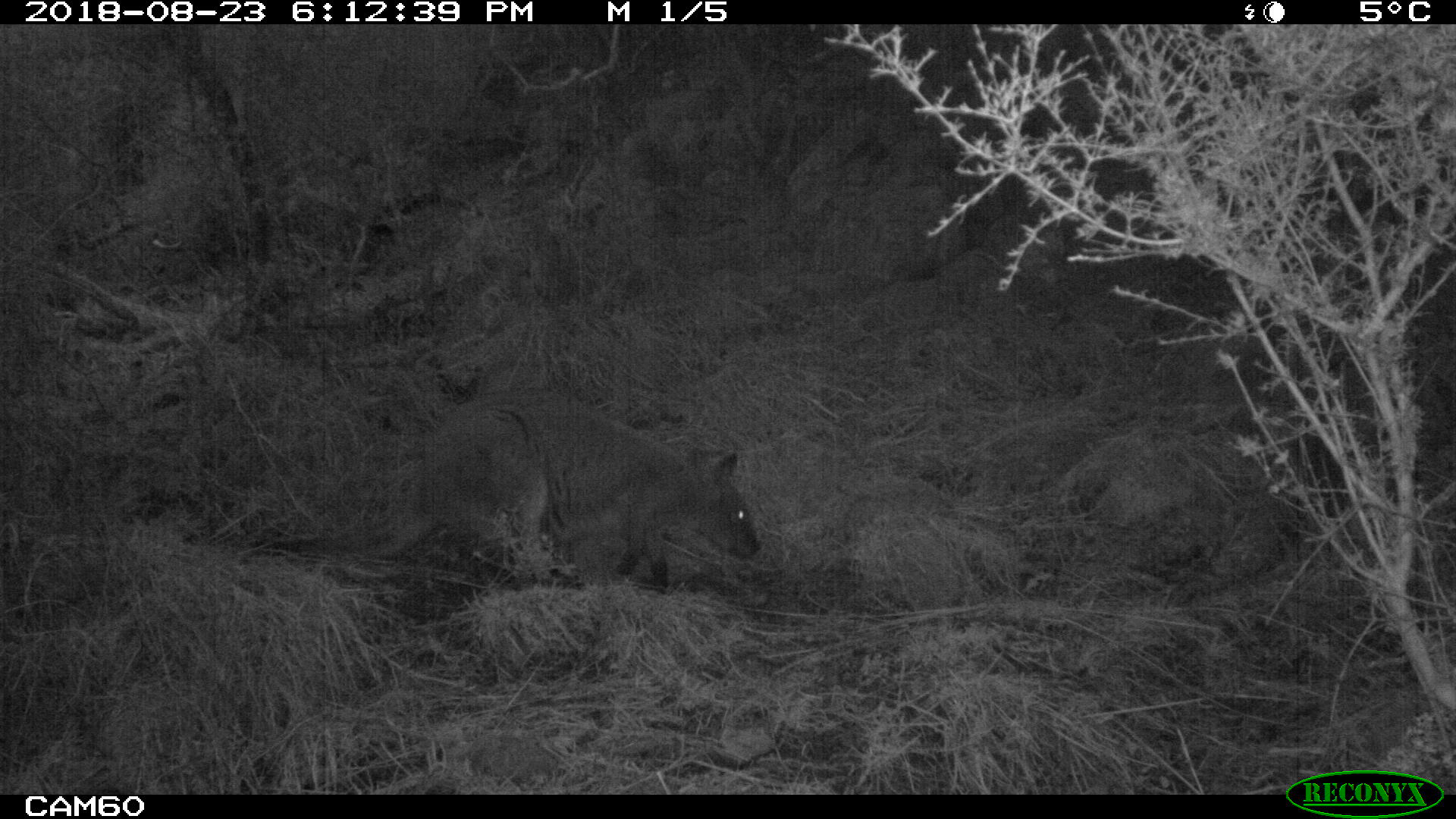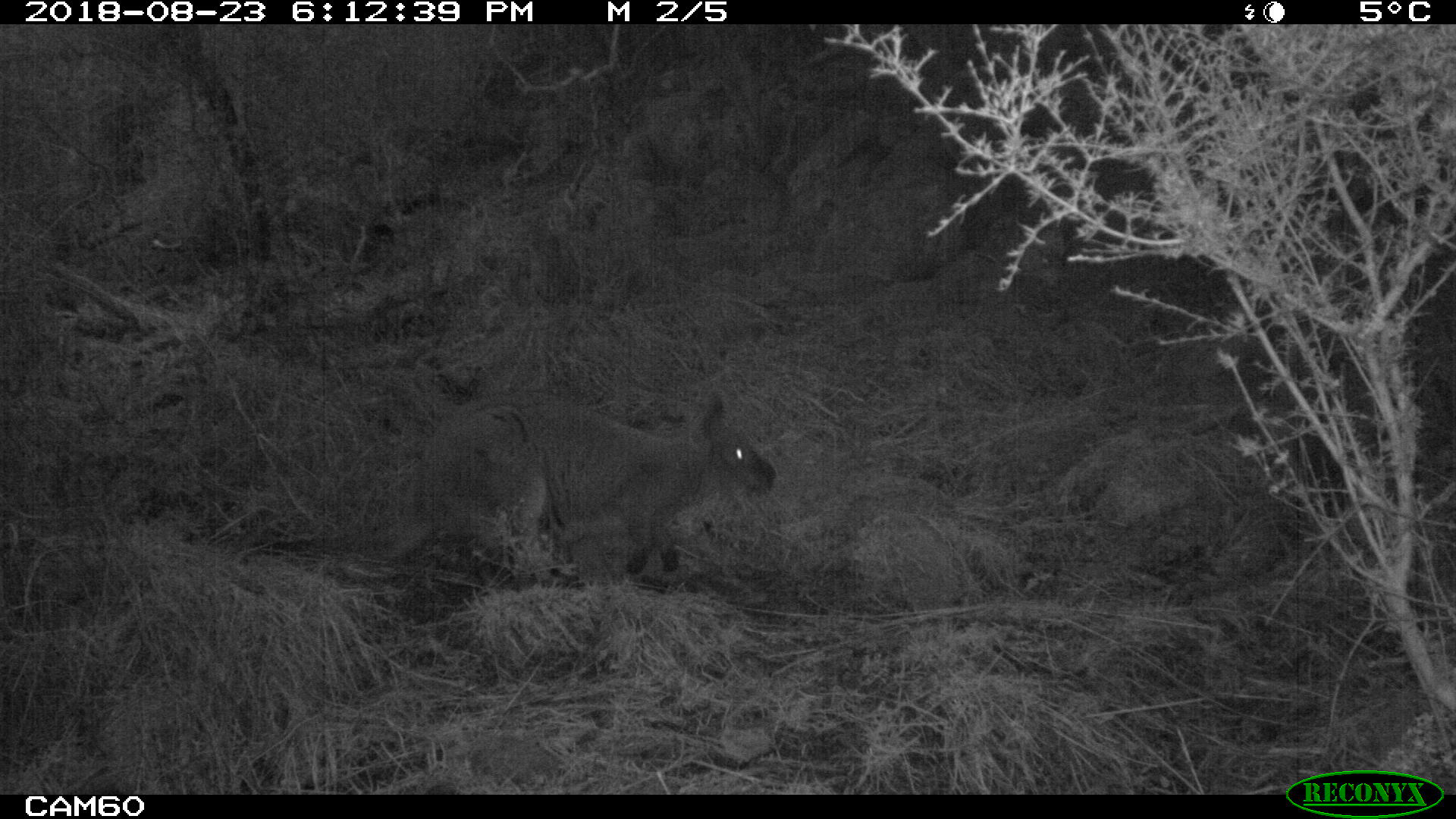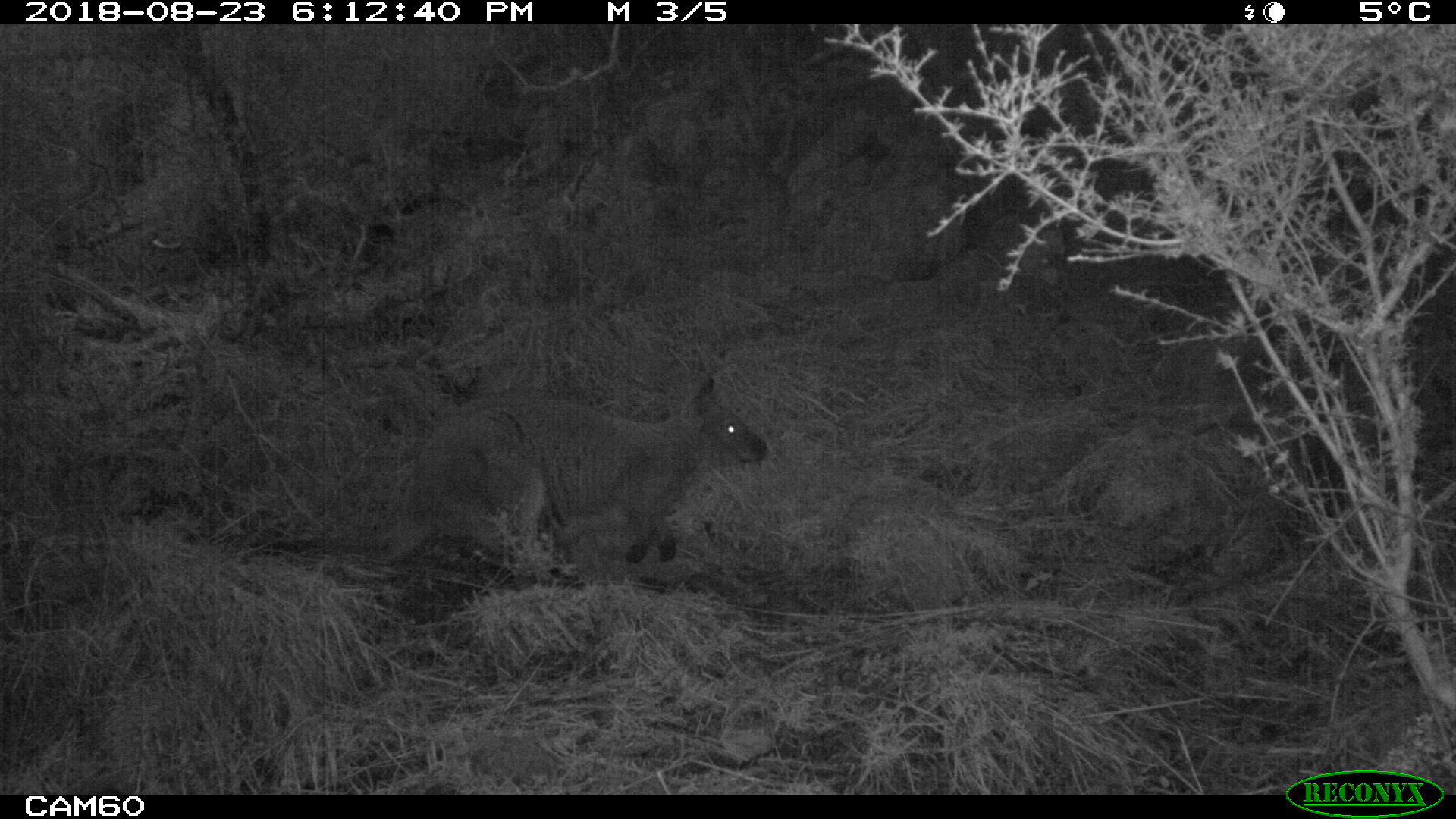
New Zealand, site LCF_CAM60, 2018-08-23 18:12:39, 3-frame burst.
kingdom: Animalia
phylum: Chordata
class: Mammalia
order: Diprotodontia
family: Macropodidae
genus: Notamacropus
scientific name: Notamacropus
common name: wallaby